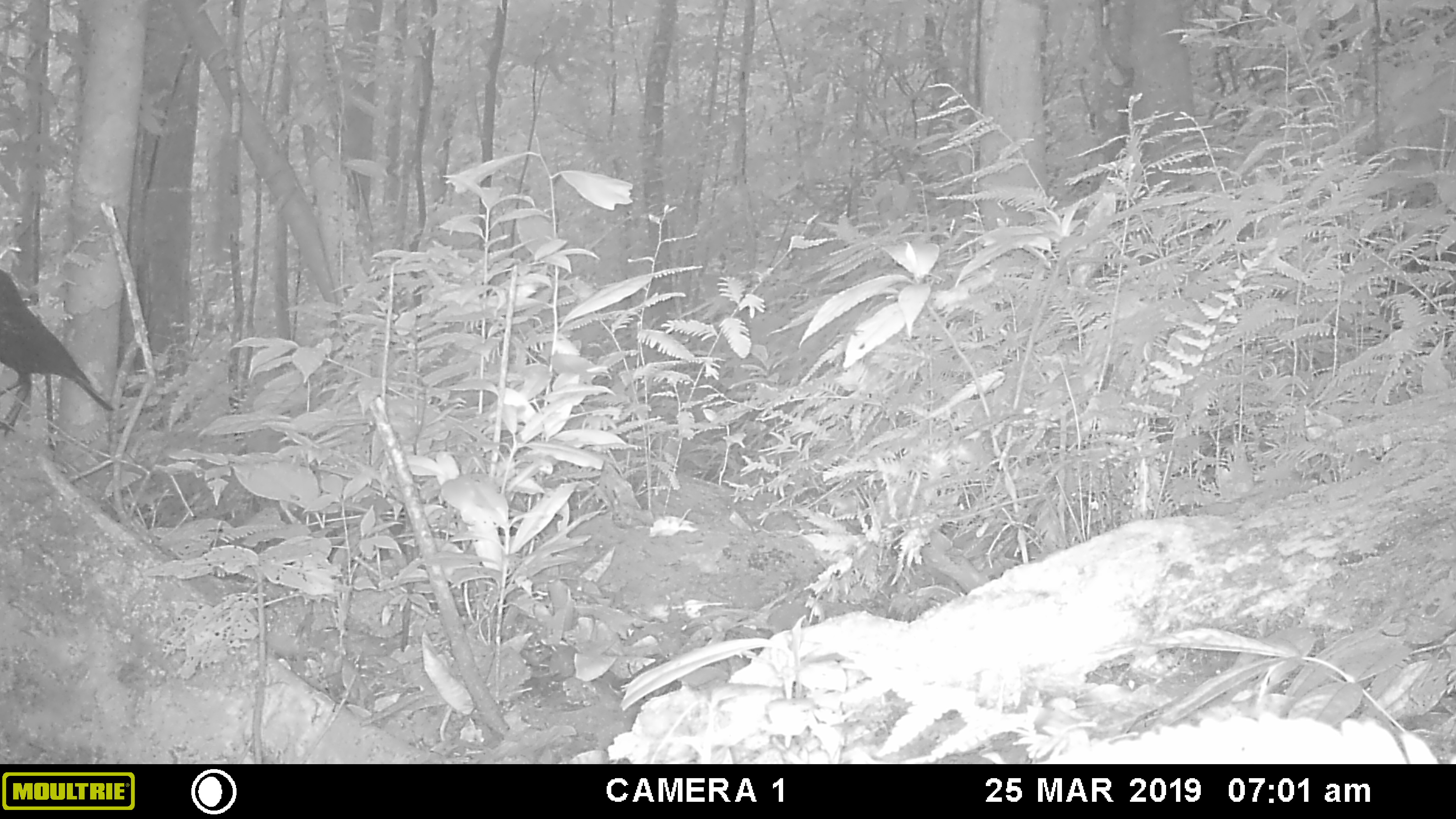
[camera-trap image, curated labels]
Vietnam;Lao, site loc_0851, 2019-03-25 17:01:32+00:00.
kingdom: Animalia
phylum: Chordata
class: Aves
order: Passeriformes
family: Muscicapidae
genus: Myophonus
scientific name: Myophonus caeruleus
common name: blue whistling thrush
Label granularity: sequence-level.